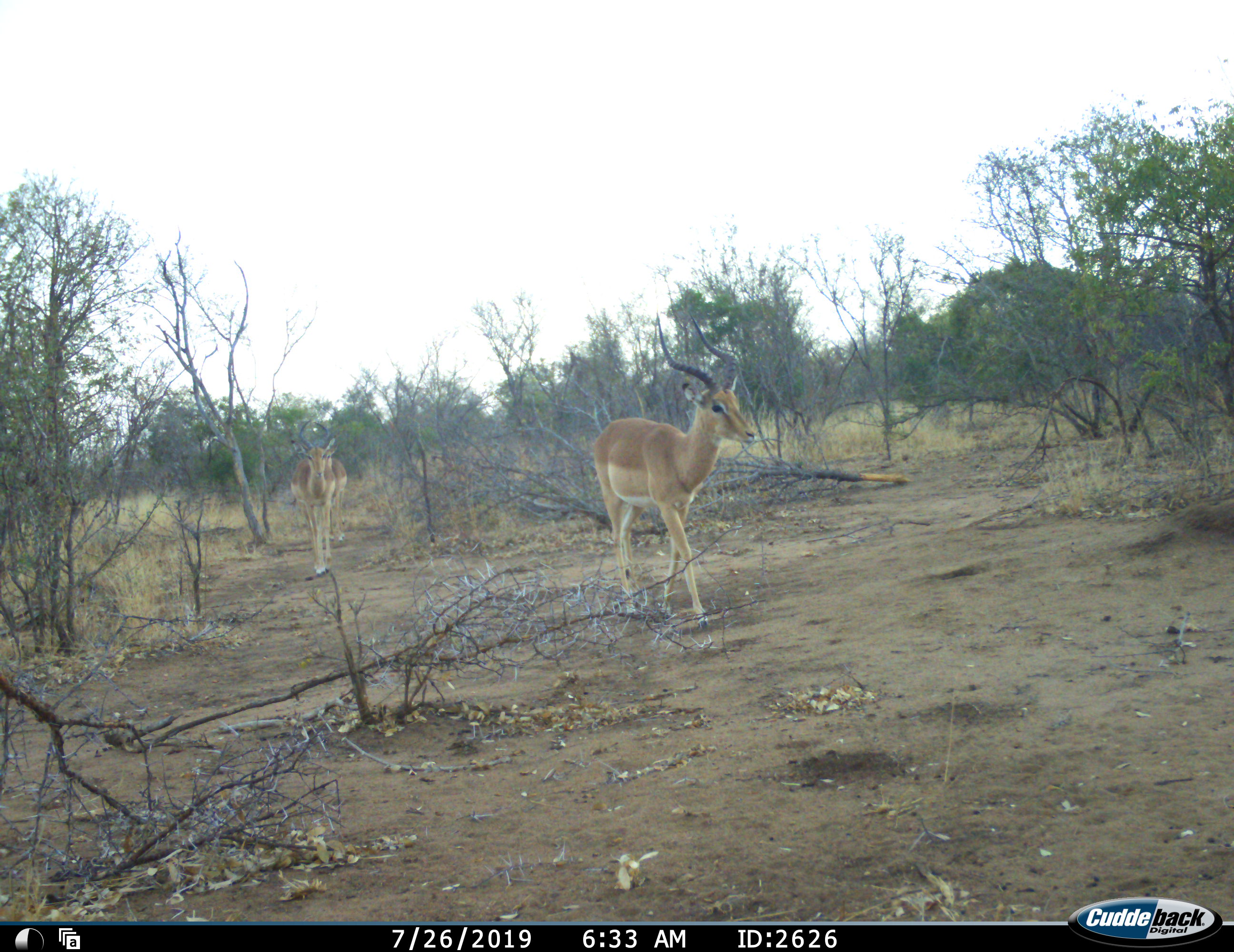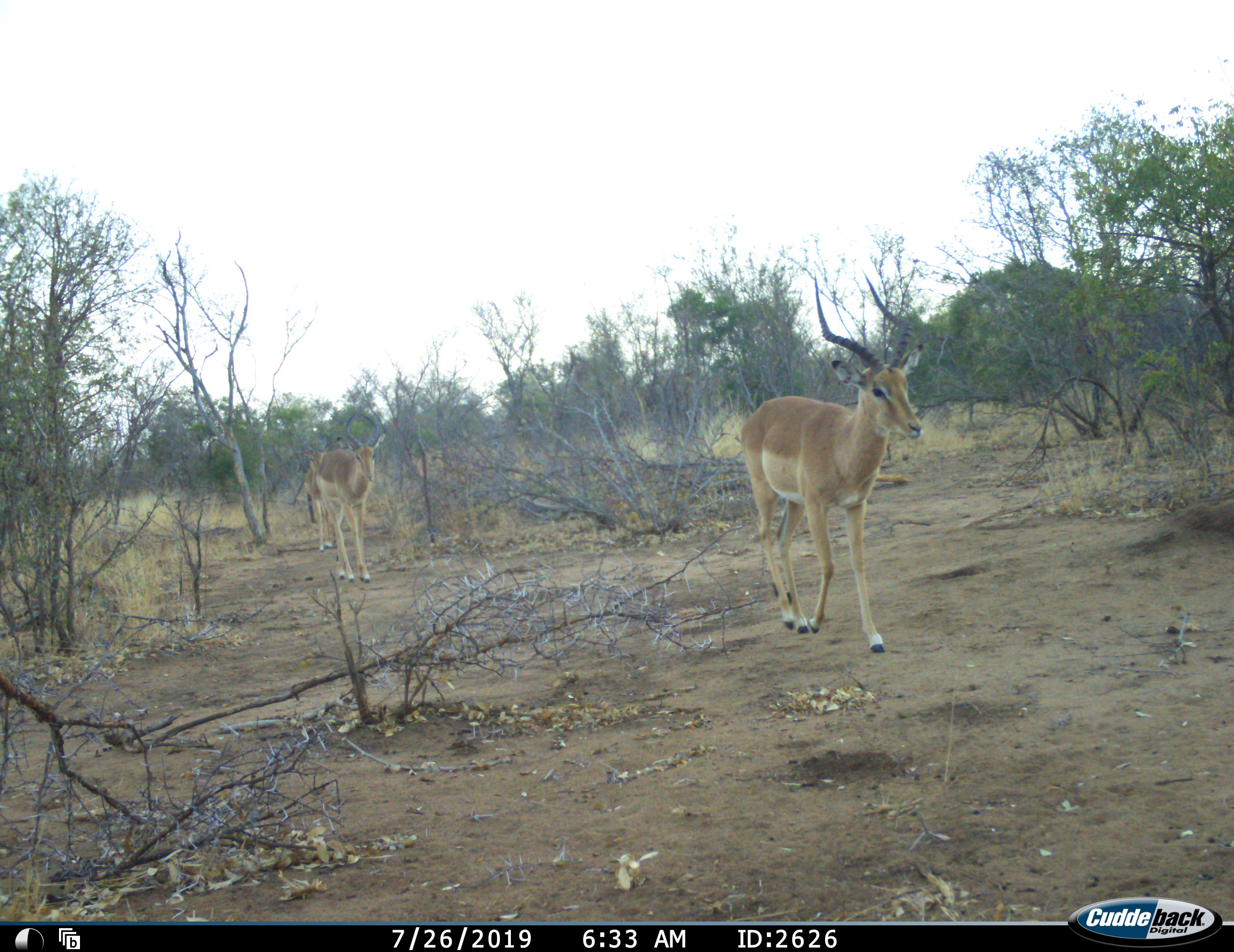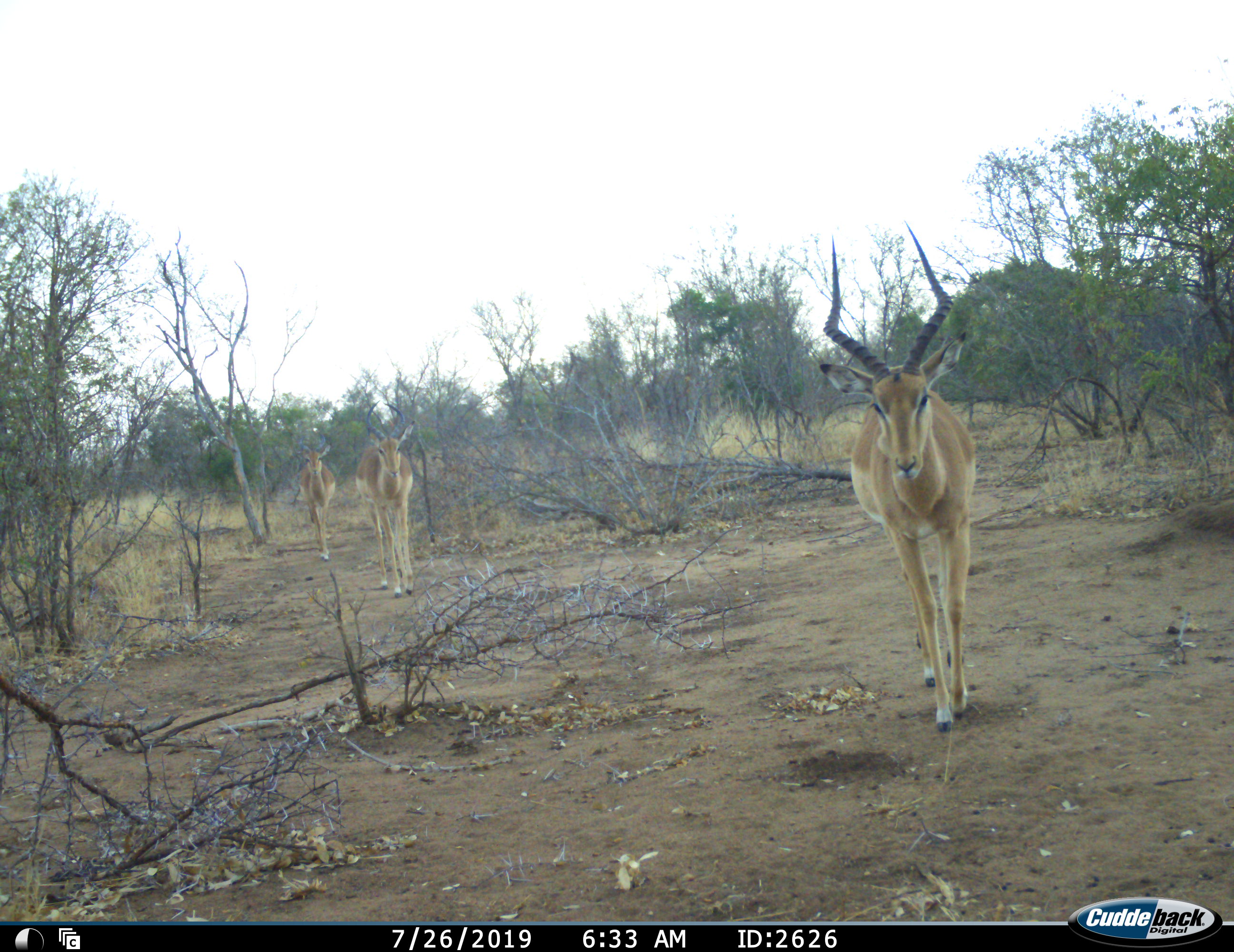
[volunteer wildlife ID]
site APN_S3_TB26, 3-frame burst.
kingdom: Animalia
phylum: Chordata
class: Mammalia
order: Artiodactyla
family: Bovidae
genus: Aepyceros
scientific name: Aepyceros melampus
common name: impala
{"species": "impala (Aepyceros melampus)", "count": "3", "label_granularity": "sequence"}